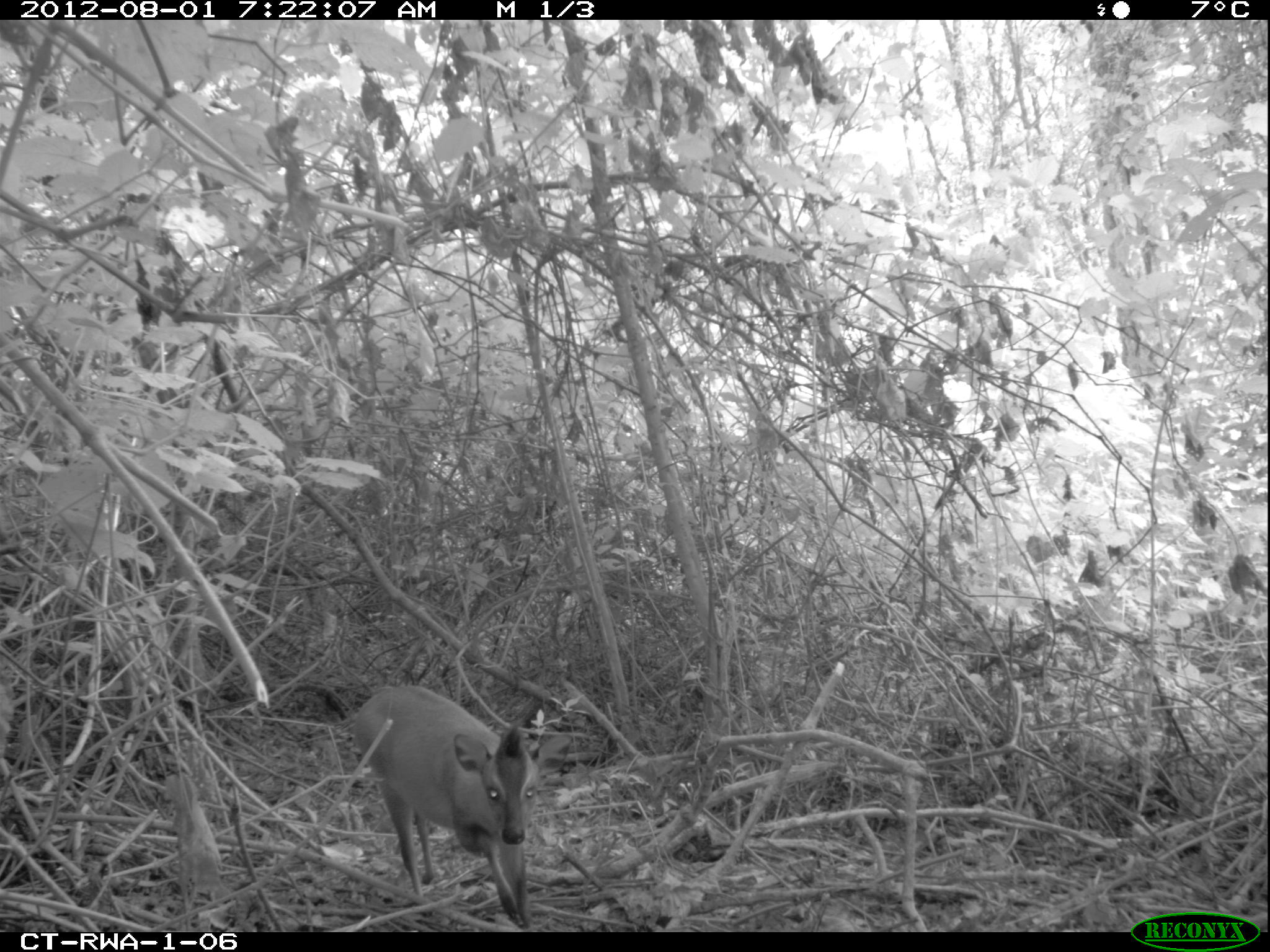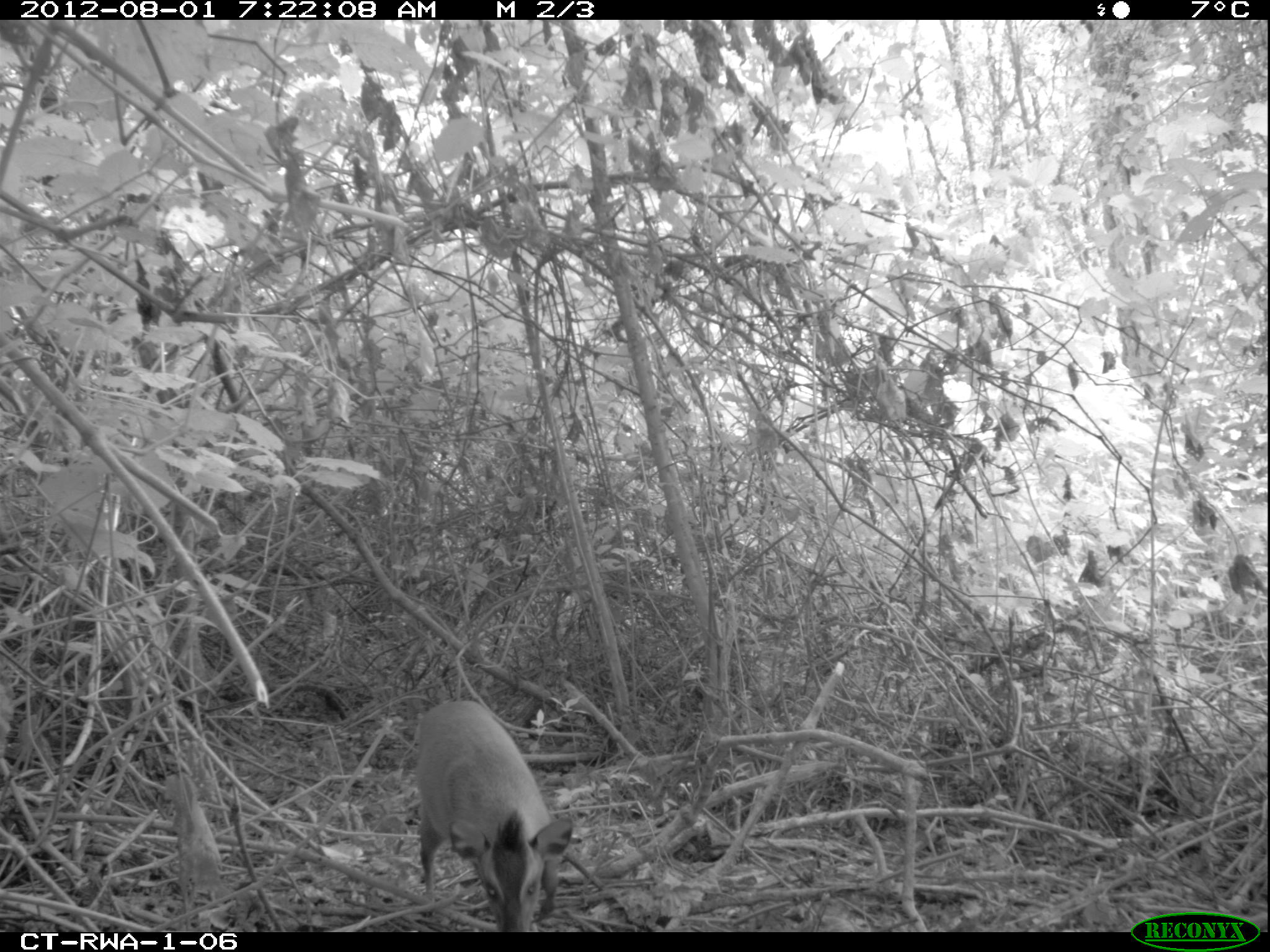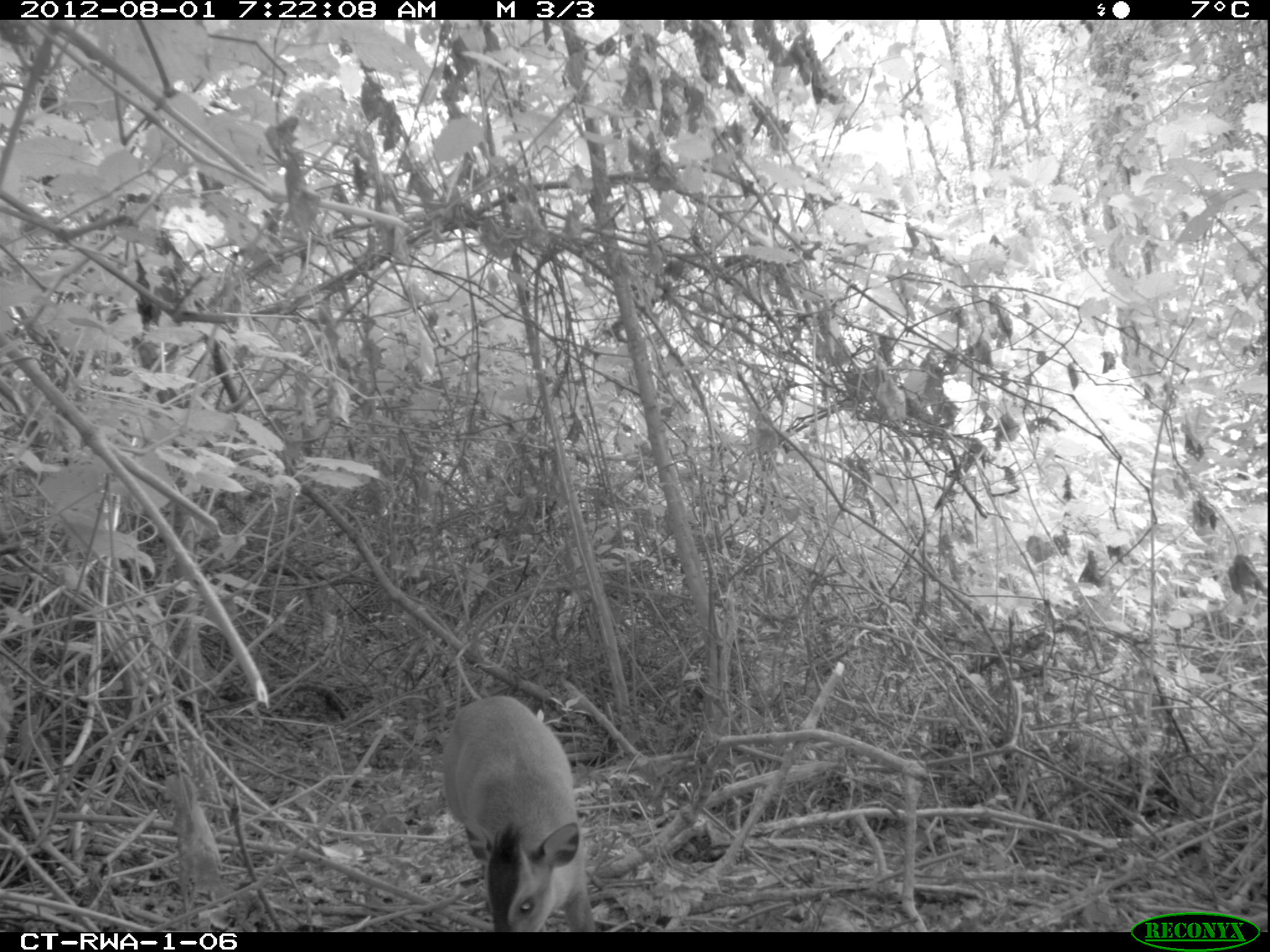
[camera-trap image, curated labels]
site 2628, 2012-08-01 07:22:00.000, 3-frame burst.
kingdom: Animalia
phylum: Chordata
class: Mammalia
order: Artiodactyla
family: Bovidae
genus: Cephalophus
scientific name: Cephalophus nigrifrons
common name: black-fronted duiker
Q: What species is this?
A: Cephalophus nigrifrons (black-fronted duiker).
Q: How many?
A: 1.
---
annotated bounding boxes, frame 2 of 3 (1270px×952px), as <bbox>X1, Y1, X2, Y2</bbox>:
cephalophus nigrifrons: <bbox>410, 702, 575, 931</bbox>